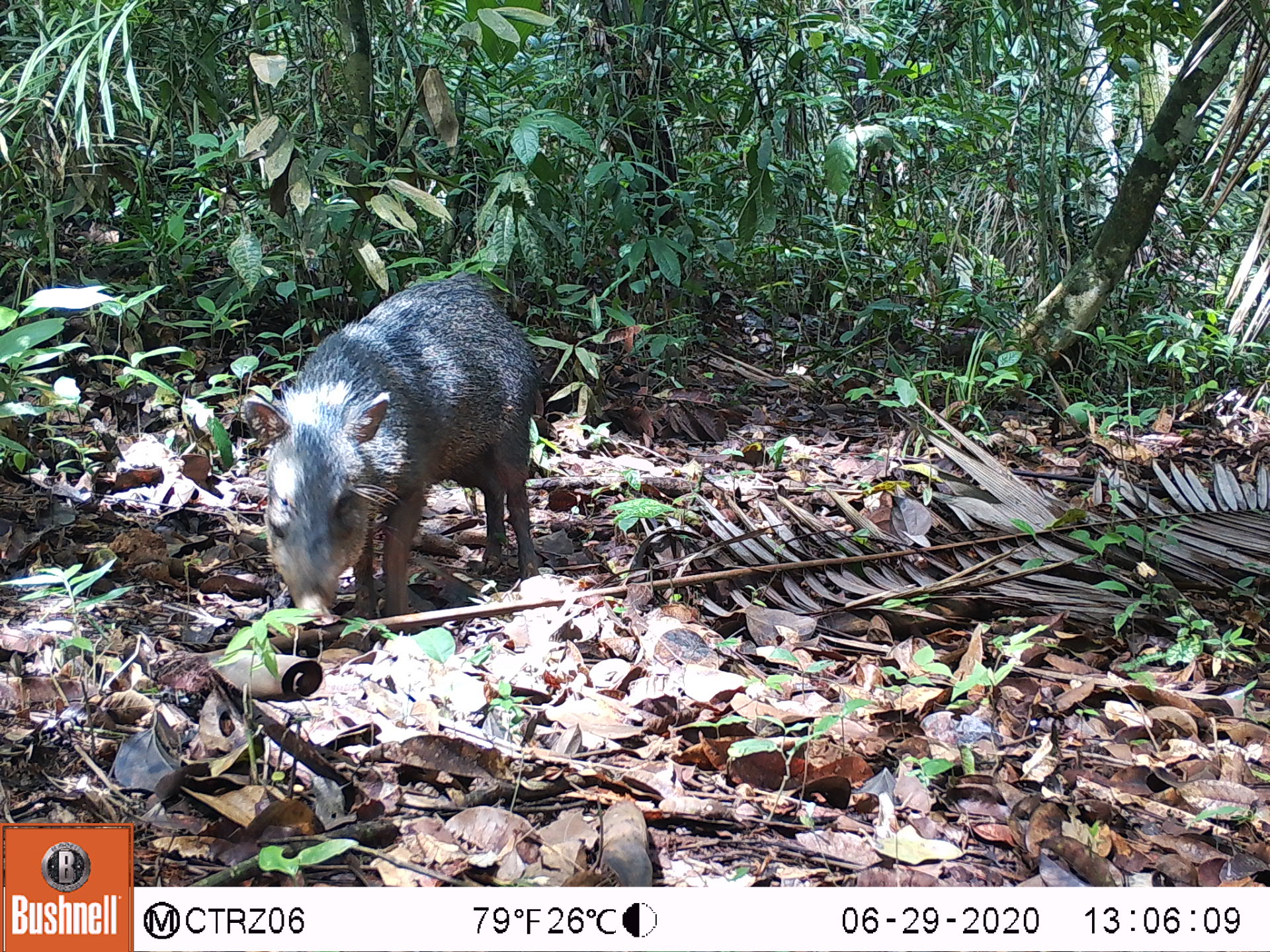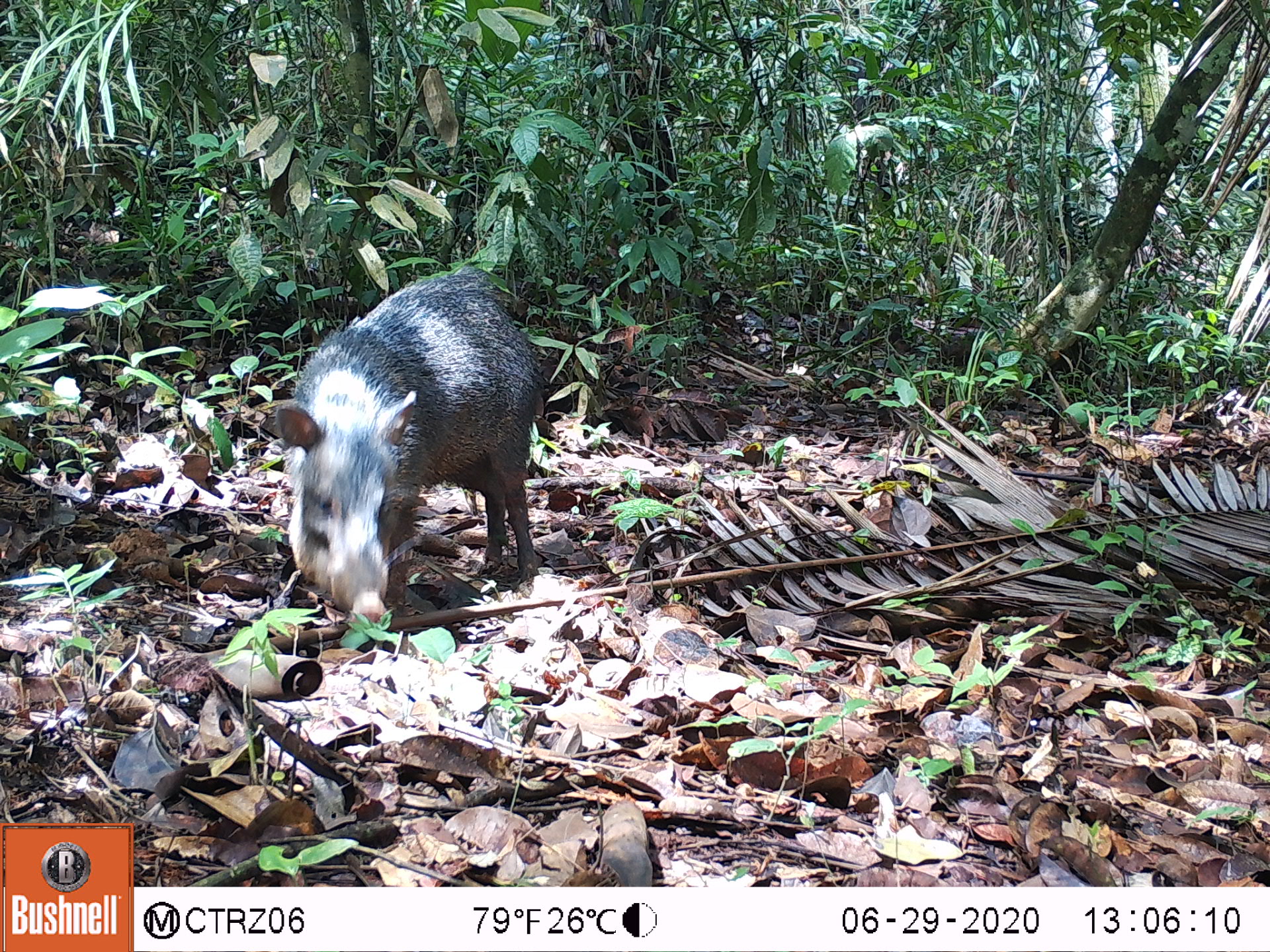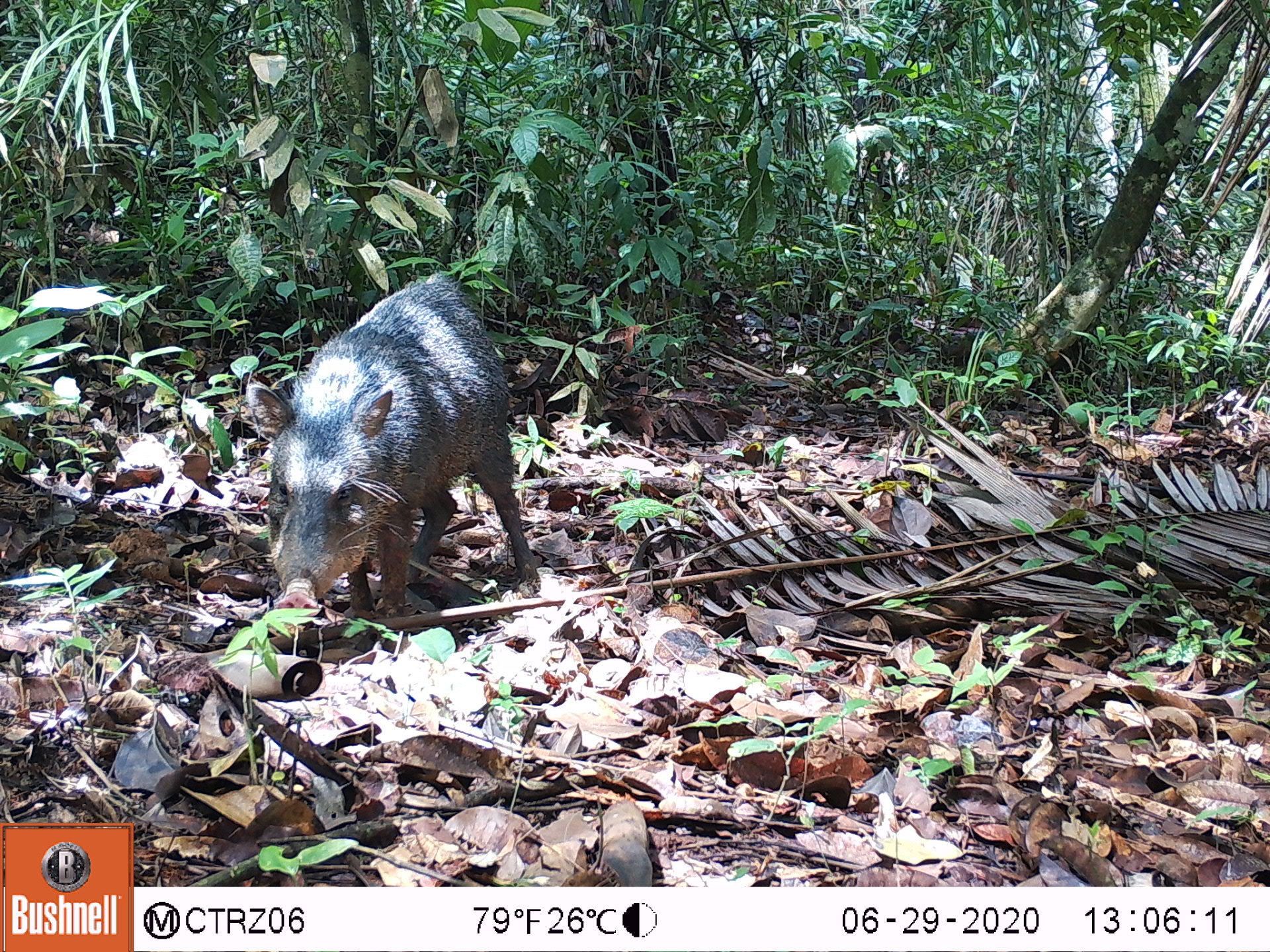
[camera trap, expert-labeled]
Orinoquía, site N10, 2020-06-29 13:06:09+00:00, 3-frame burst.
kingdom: Animalia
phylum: Chordata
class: Mammalia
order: Artiodactyla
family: Tayassuidae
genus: Pecari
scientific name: Pecari tajacu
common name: collared peccary